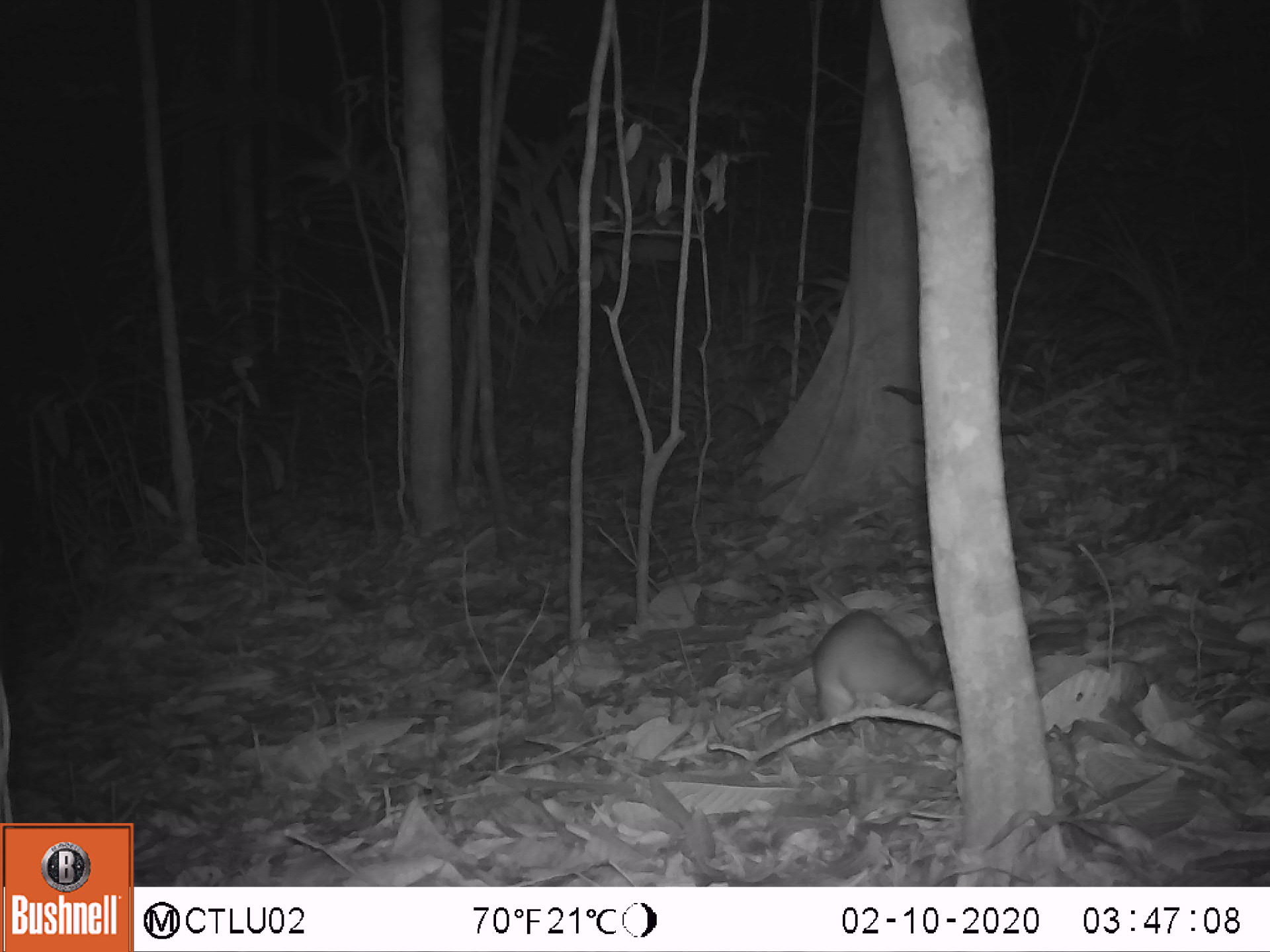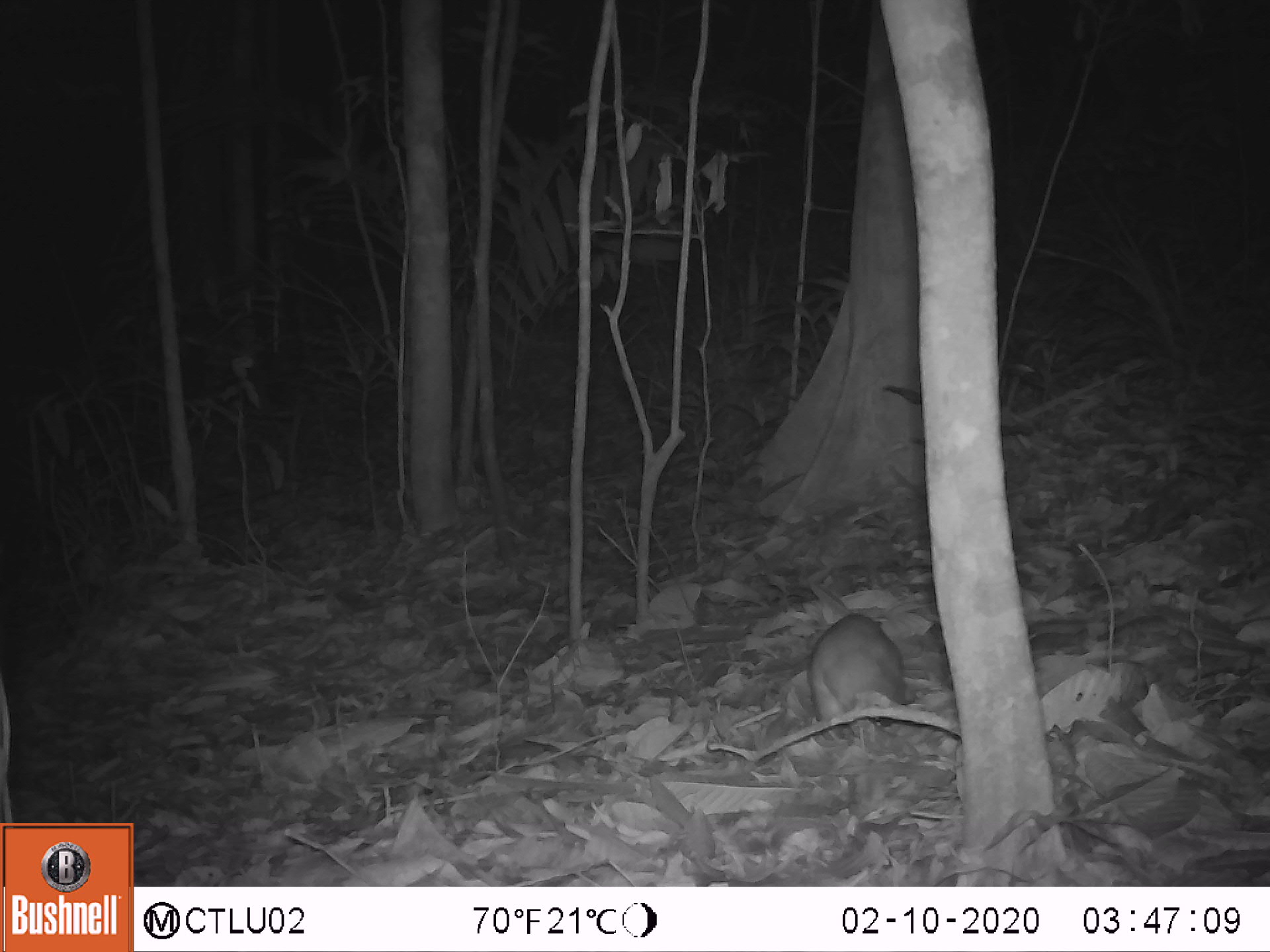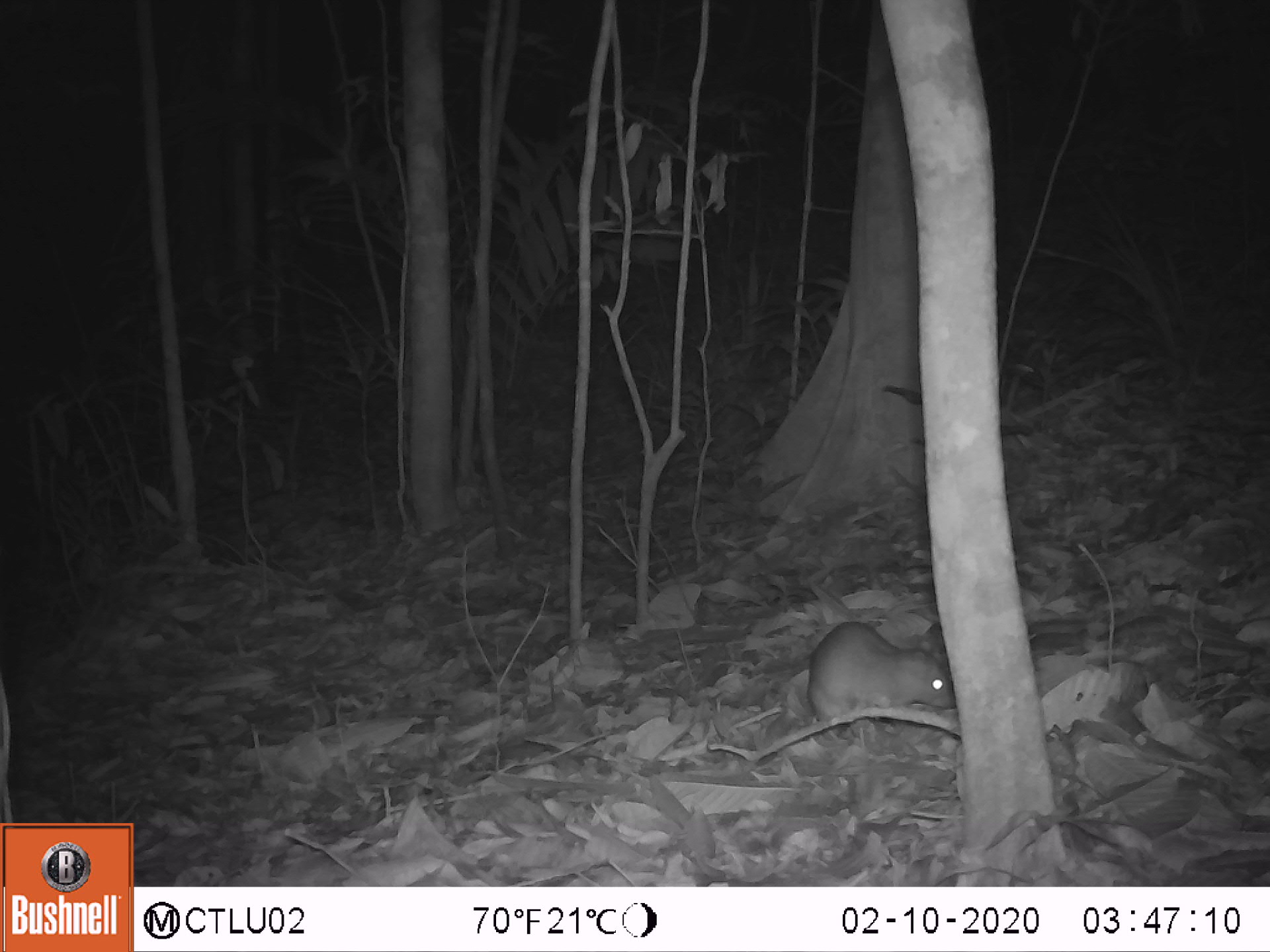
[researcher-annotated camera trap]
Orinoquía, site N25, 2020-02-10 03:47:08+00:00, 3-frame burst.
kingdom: Animalia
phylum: Chordata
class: Mammalia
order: Rodentia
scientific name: Rodentia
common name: rodent